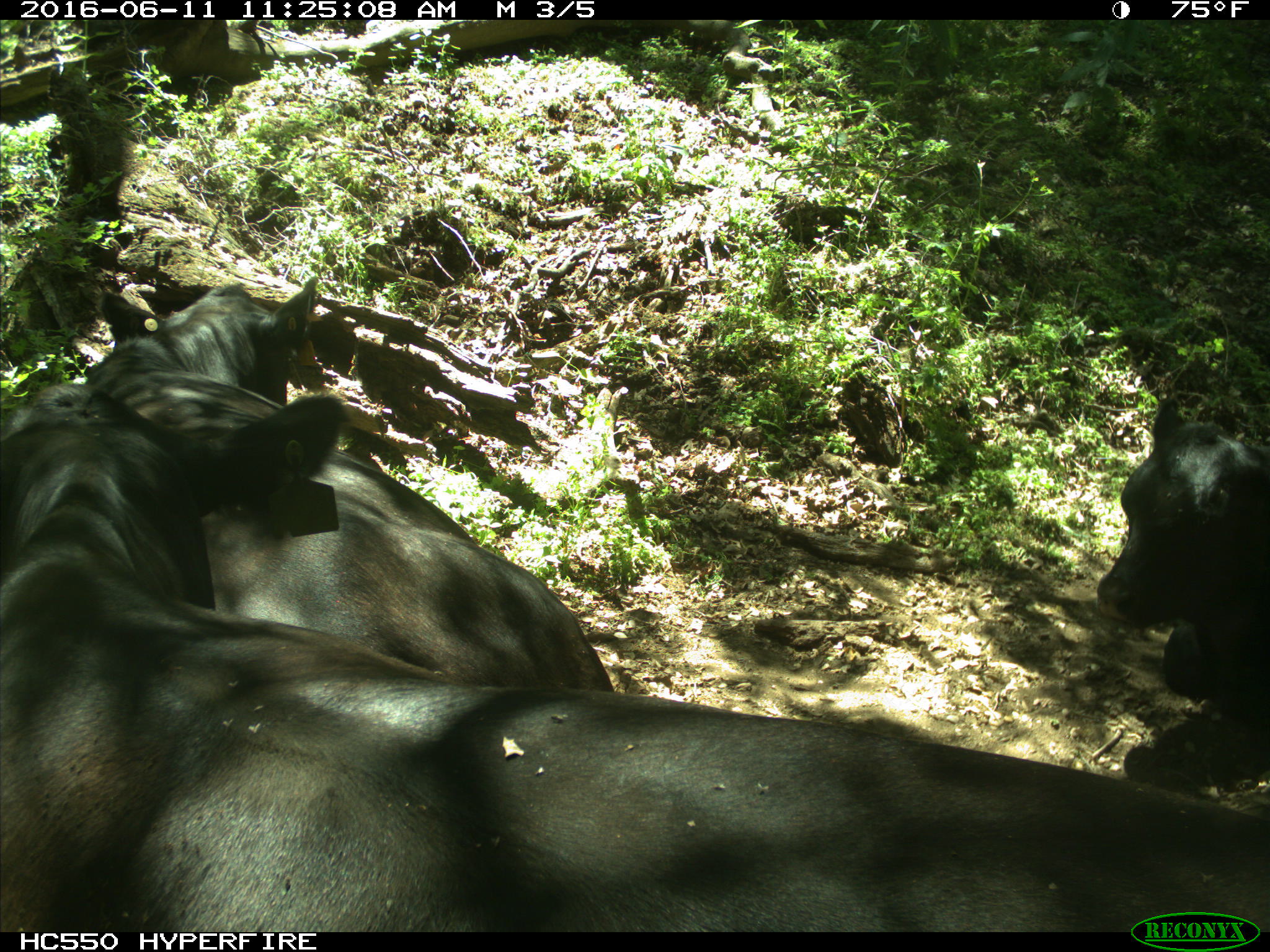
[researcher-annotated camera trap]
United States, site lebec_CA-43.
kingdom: Animalia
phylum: Chordata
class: Mammalia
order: Artiodactyla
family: Bovidae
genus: Bos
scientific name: Bos taurus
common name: domestic cow